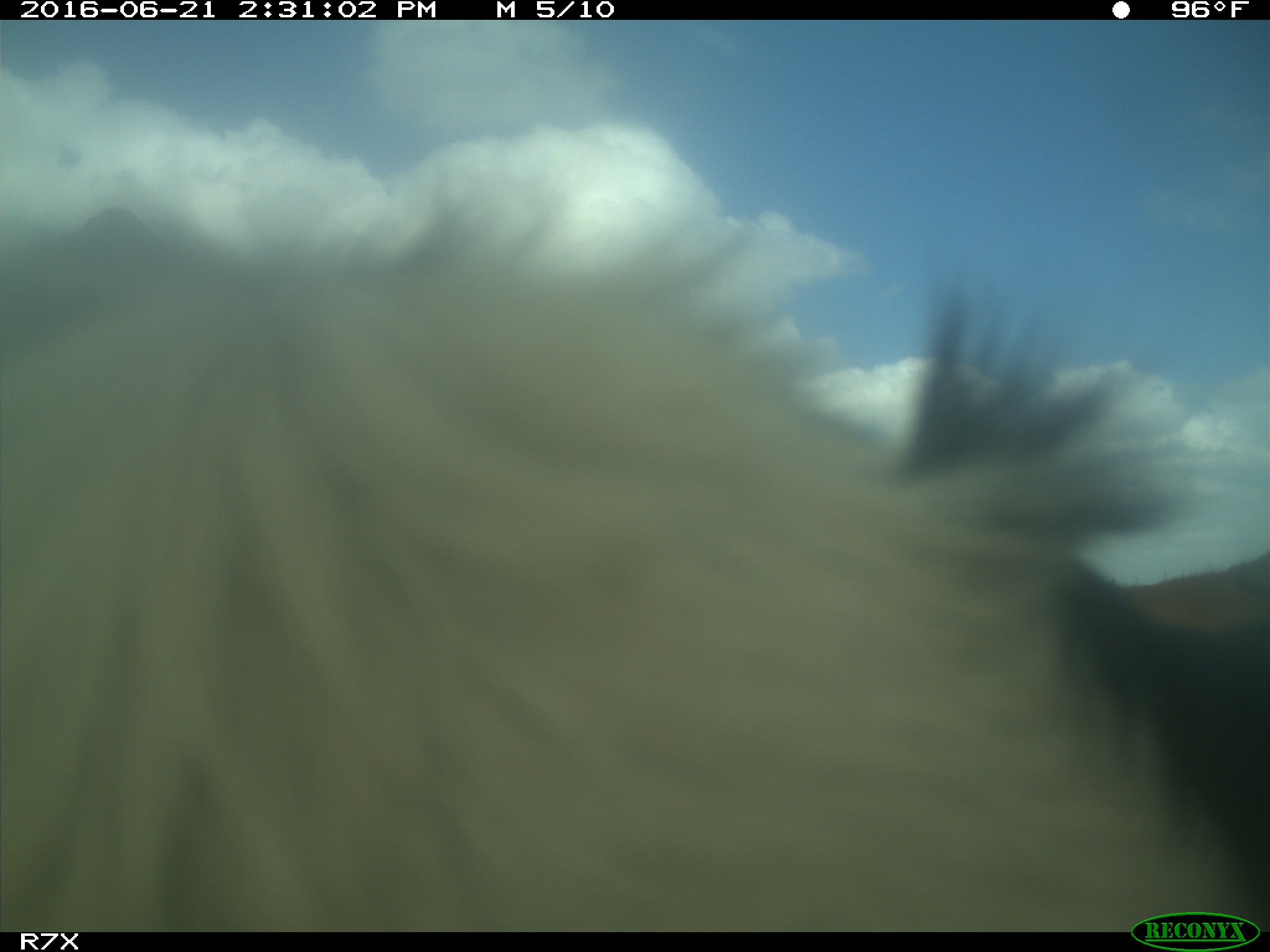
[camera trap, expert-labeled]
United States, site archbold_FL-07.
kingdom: Animalia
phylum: Chordata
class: Mammalia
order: Artiodactyla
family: Bovidae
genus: Bos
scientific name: Bos taurus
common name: domestic cow